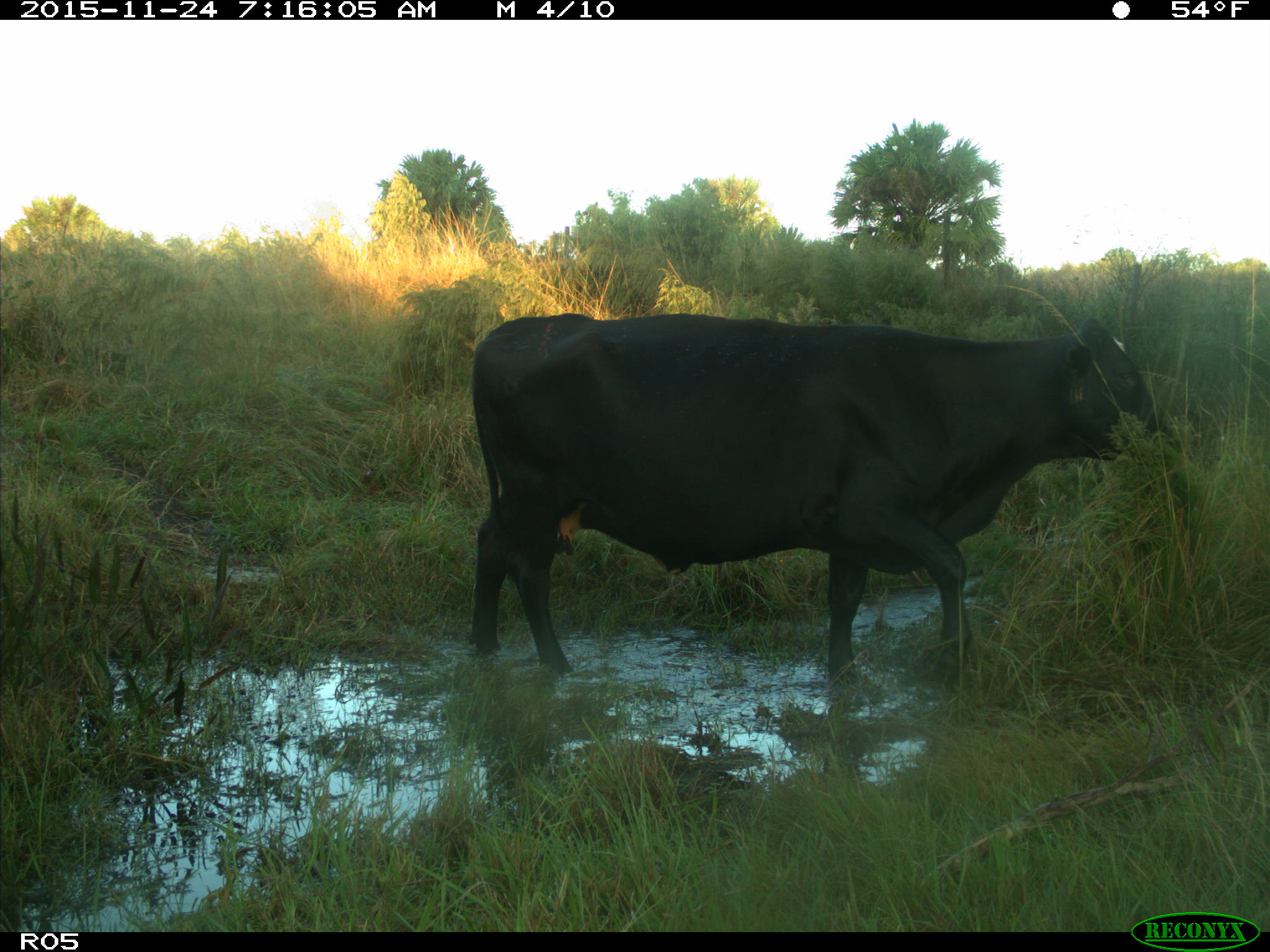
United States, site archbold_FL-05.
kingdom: Animalia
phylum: Chordata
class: Mammalia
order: Artiodactyla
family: Bovidae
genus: Bos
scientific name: Bos taurus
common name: domestic cow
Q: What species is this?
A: Bos taurus (domestic cow).